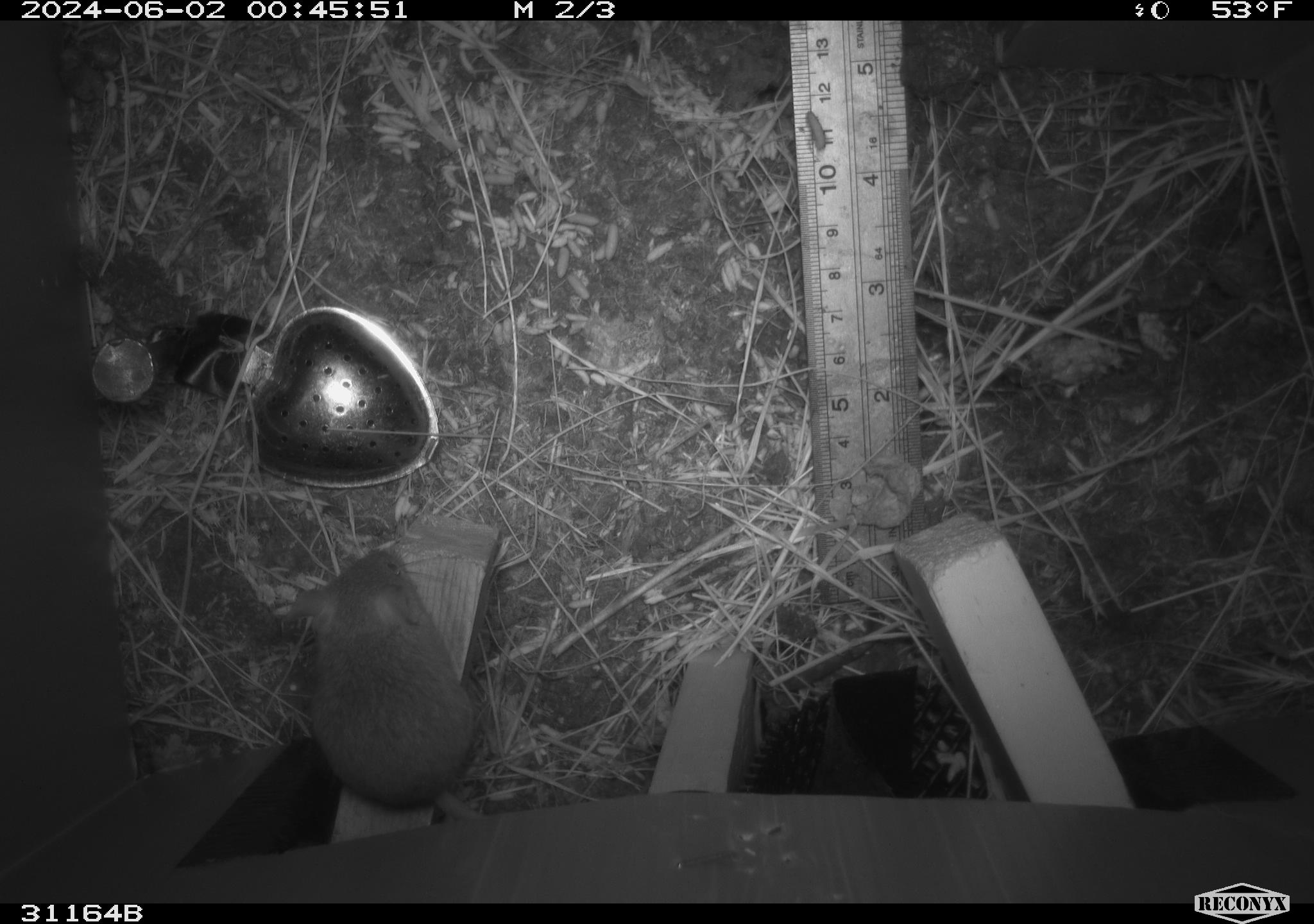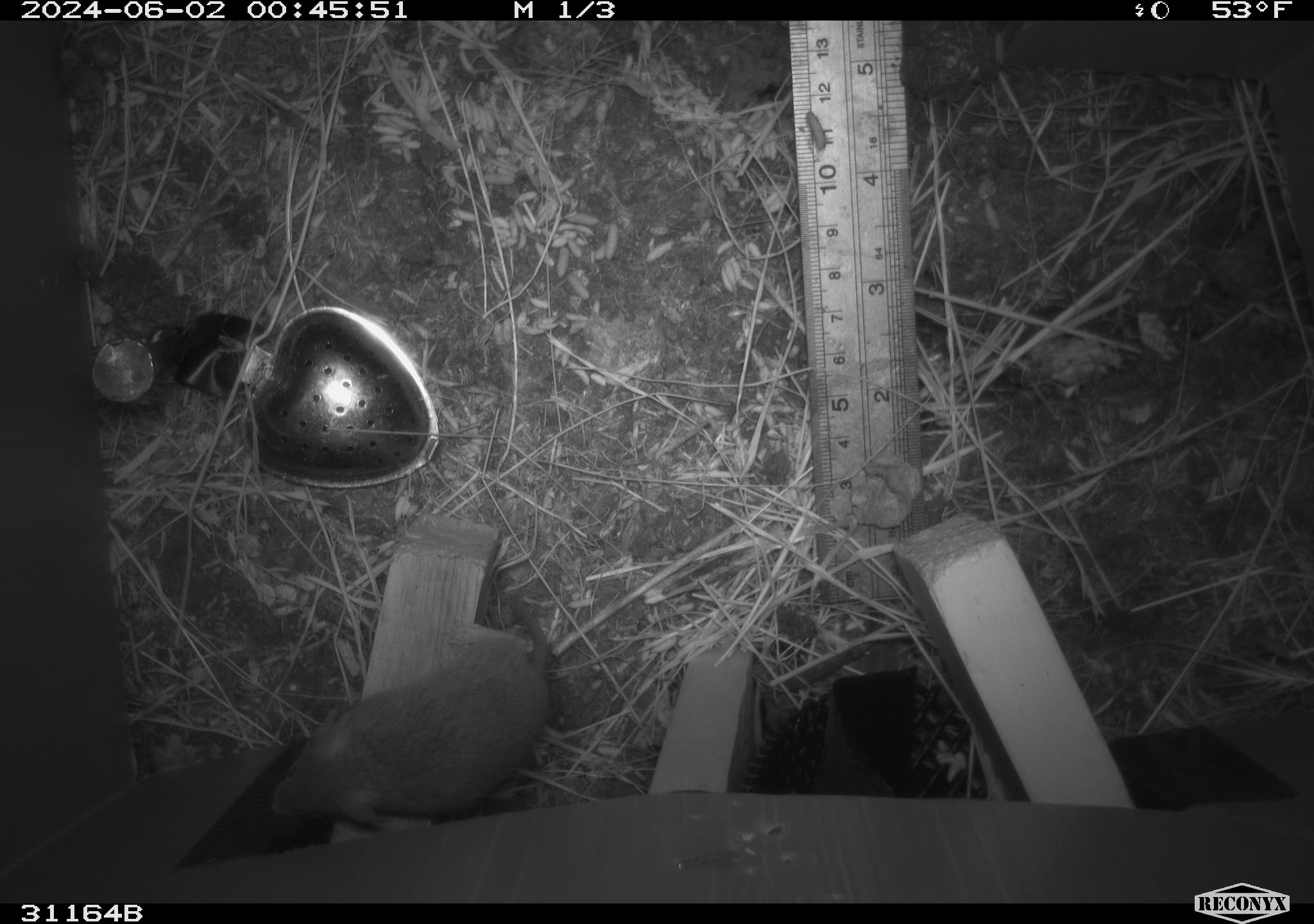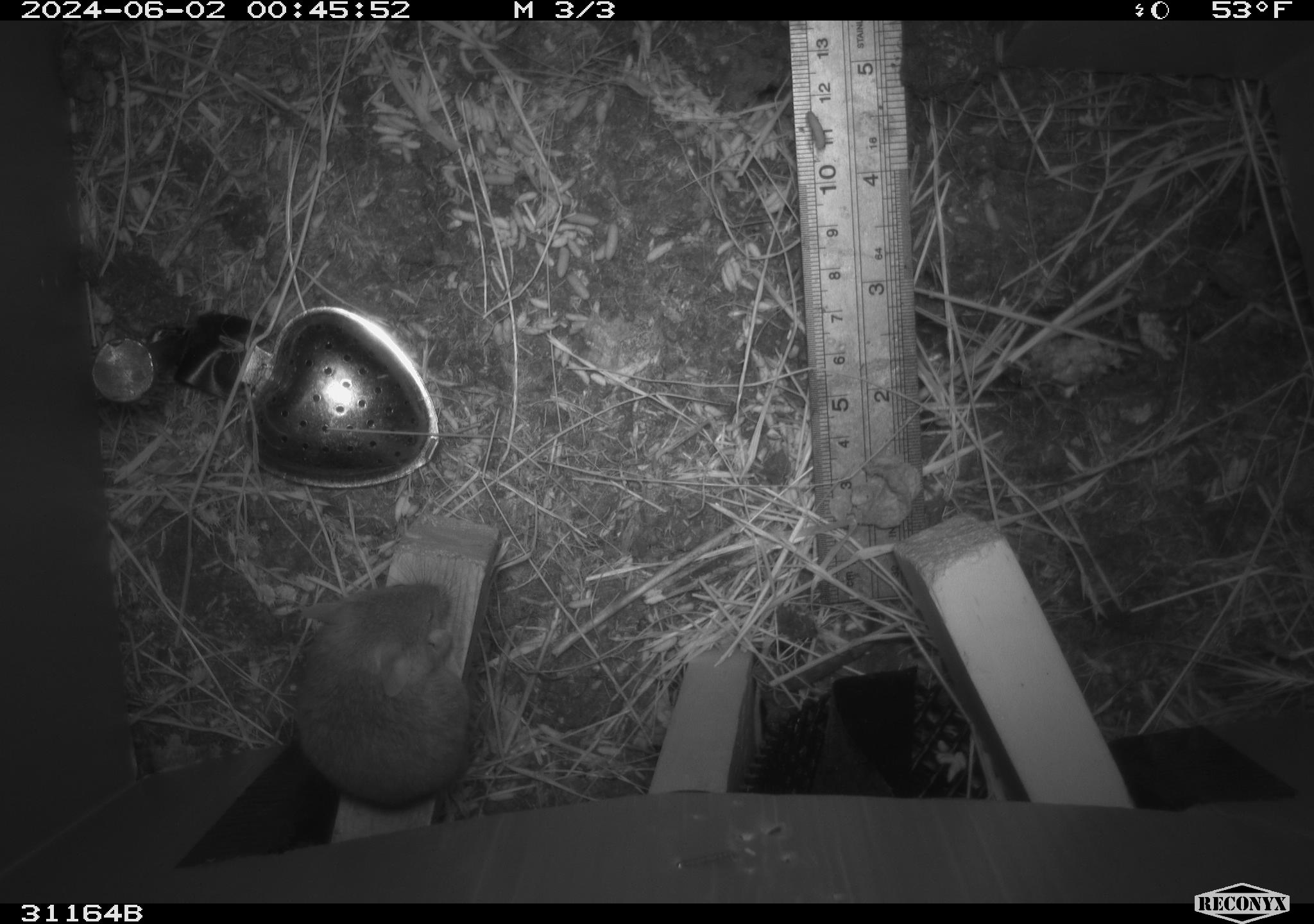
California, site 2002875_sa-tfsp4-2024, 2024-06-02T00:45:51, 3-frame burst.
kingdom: Animalia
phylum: Chordata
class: Mammalia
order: Rodentia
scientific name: Rodentia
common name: mouse species